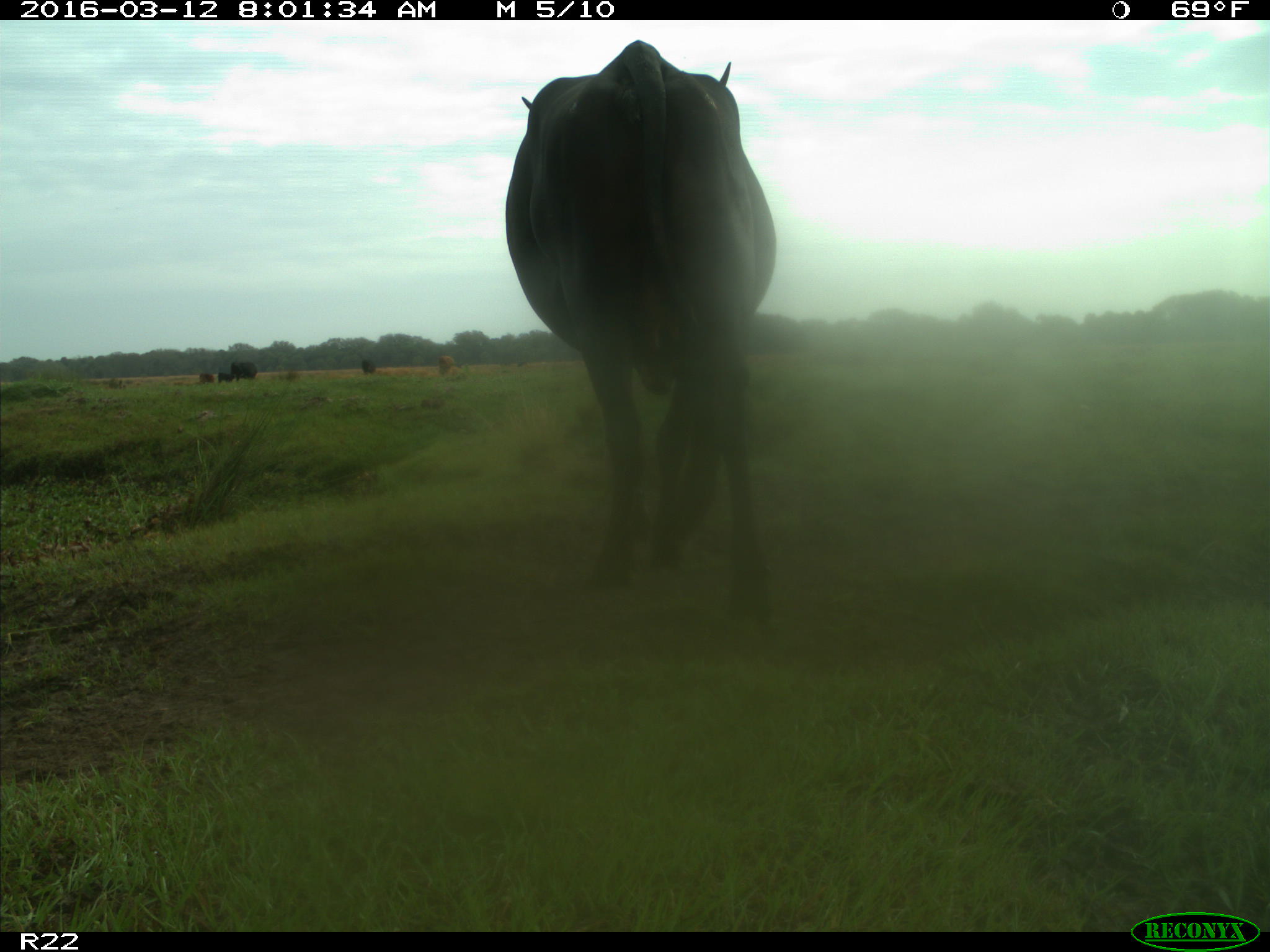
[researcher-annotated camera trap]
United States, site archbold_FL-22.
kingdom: Animalia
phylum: Chordata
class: Mammalia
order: Artiodactyla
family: Bovidae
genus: Bos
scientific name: Bos taurus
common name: domestic cow